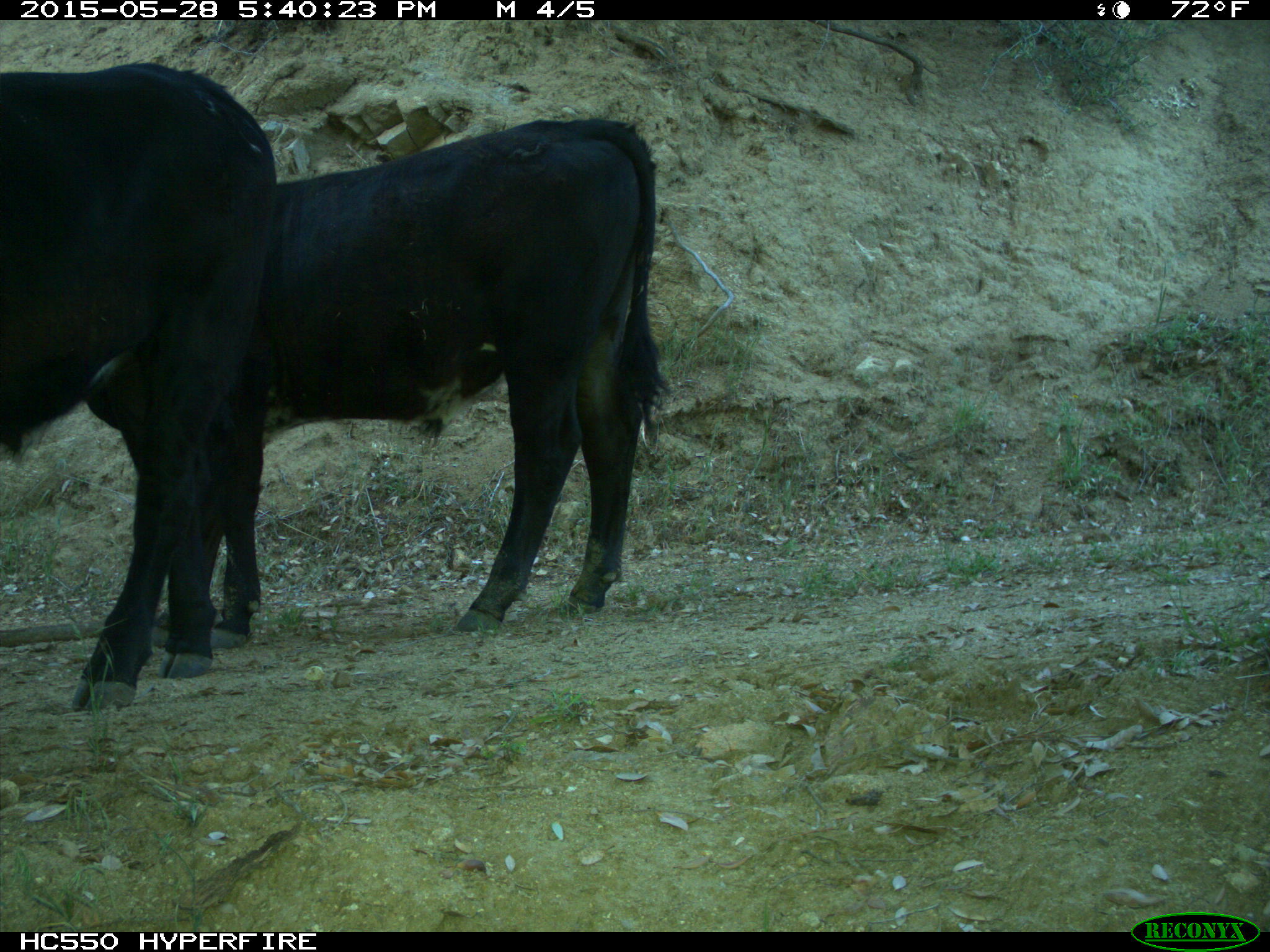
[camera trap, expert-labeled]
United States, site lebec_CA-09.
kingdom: Animalia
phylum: Chordata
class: Mammalia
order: Artiodactyla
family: Bovidae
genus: Bos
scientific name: Bos taurus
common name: domestic cow